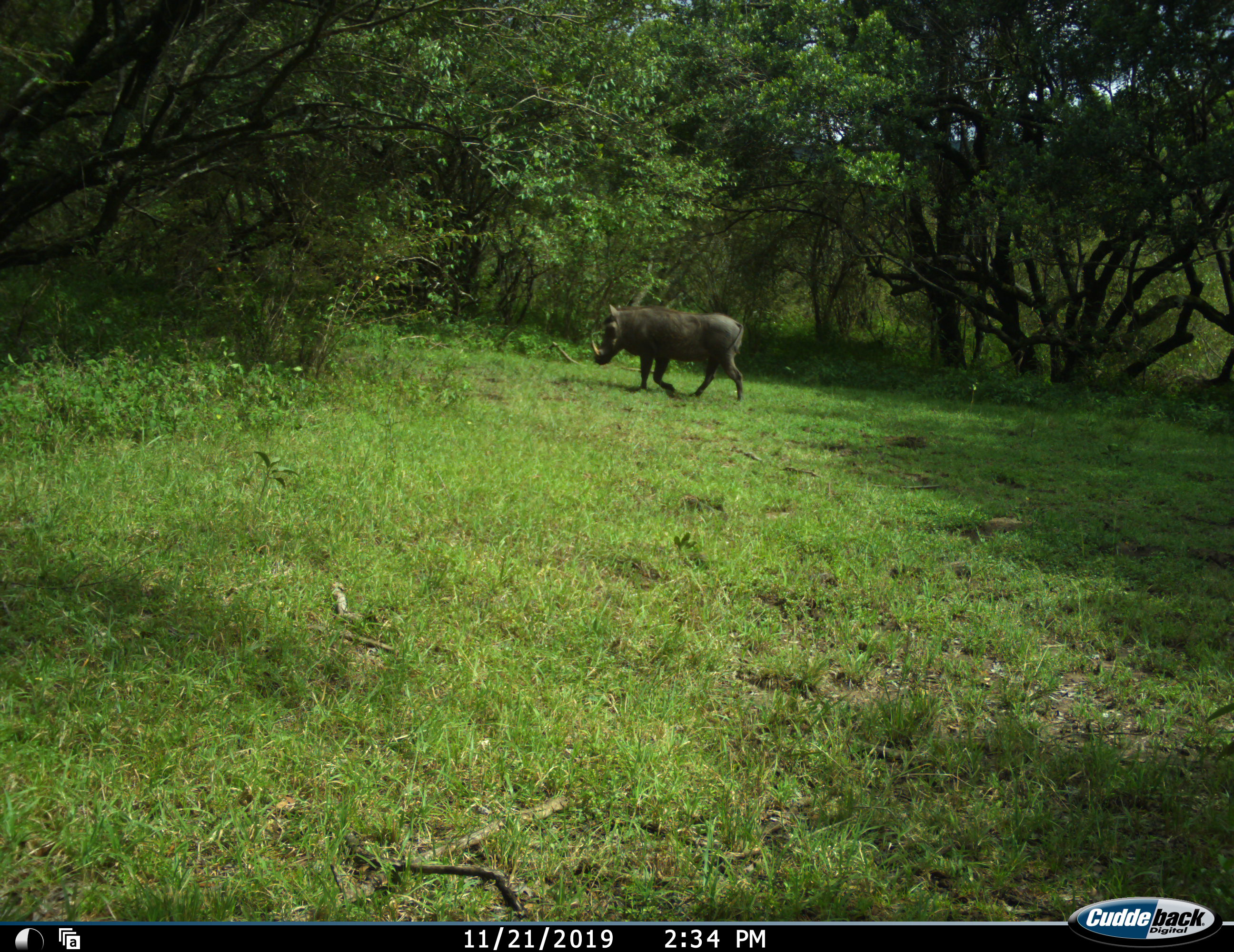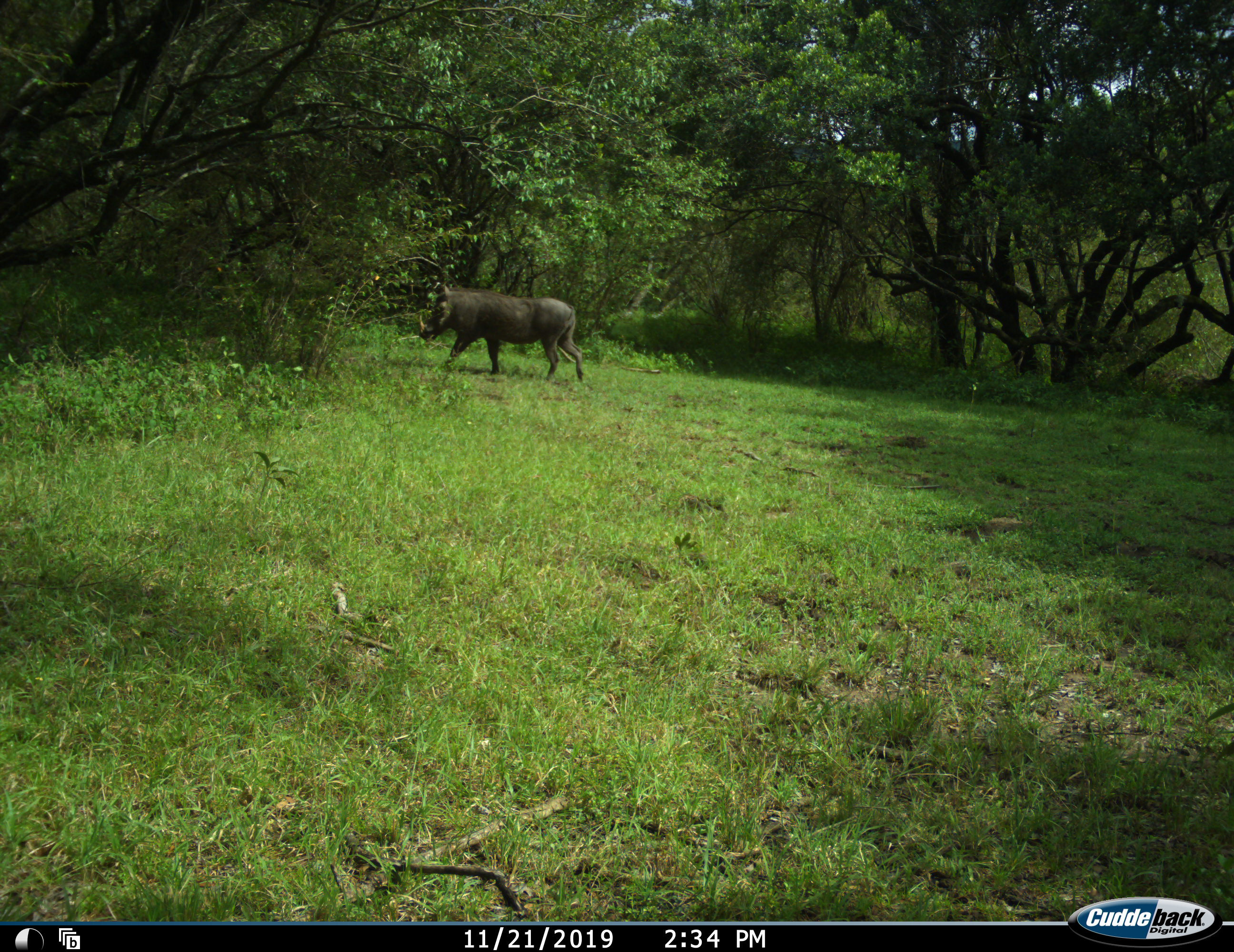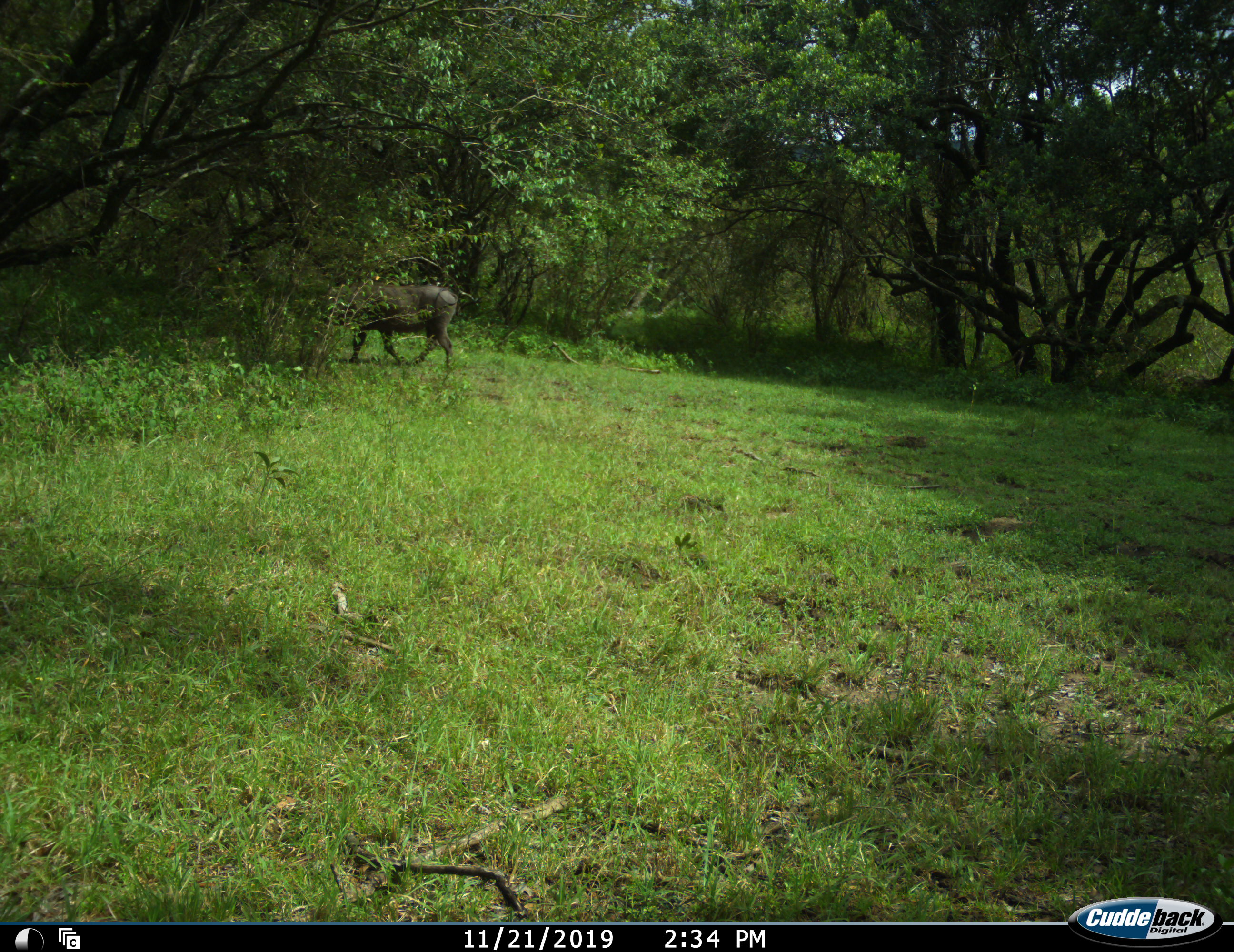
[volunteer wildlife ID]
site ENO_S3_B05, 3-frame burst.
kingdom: Animalia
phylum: Chordata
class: Mammalia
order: Artiodactyla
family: Suidae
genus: Phacochoerus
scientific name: Phacochoerus africanus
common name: warthog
Warthog (Phacochoerus africanus), count 1. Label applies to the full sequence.